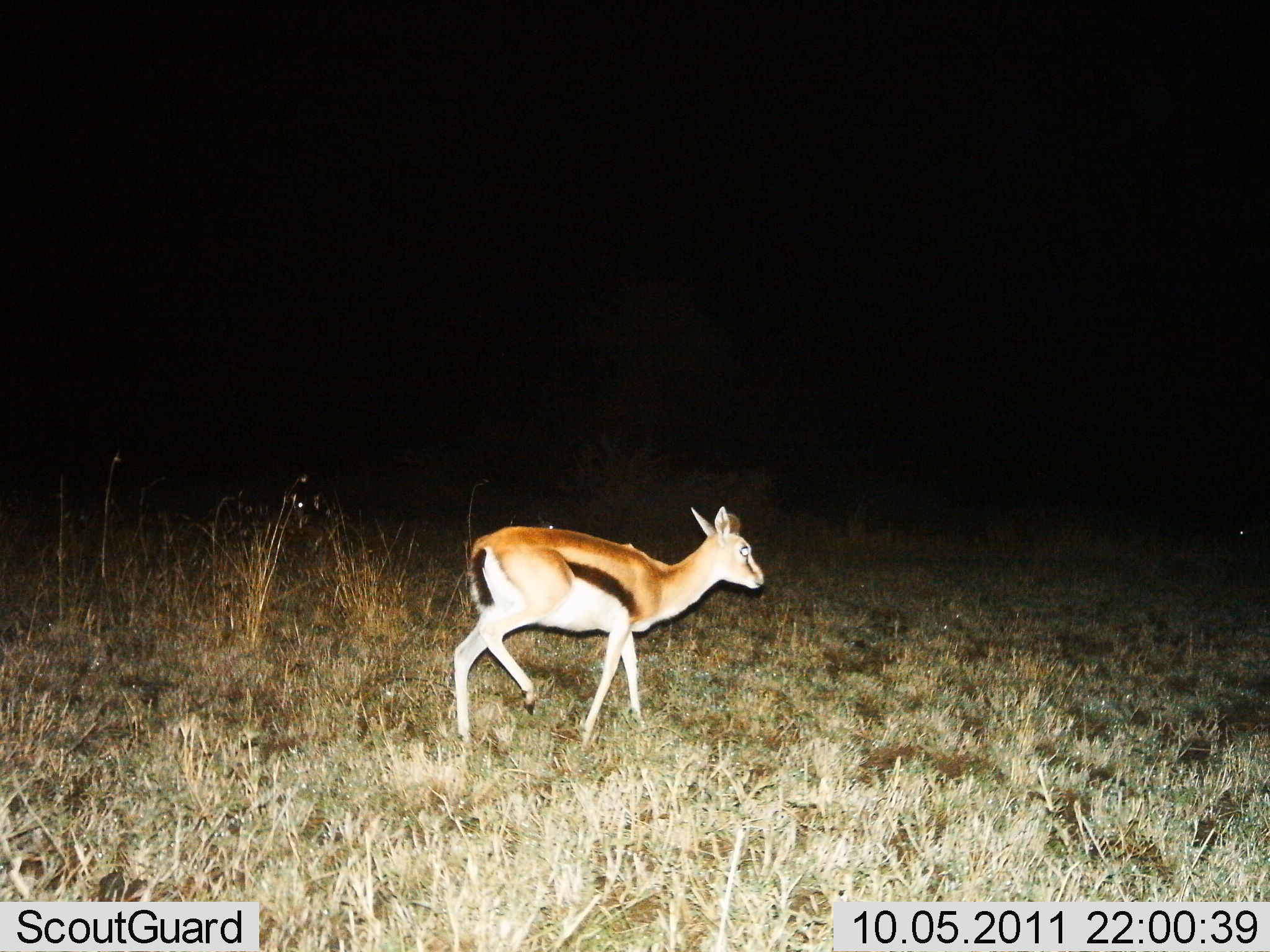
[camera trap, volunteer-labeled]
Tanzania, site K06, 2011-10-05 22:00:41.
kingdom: Animalia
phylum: Chordata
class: Mammalia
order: Artiodactyla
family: Bovidae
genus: Eudorcas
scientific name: Eudorcas thomsonii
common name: thomson's gazelle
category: gazellethomsons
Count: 1.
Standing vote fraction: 27%.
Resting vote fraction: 0%.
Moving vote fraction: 80%.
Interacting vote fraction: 0%.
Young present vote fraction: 7%.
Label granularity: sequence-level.